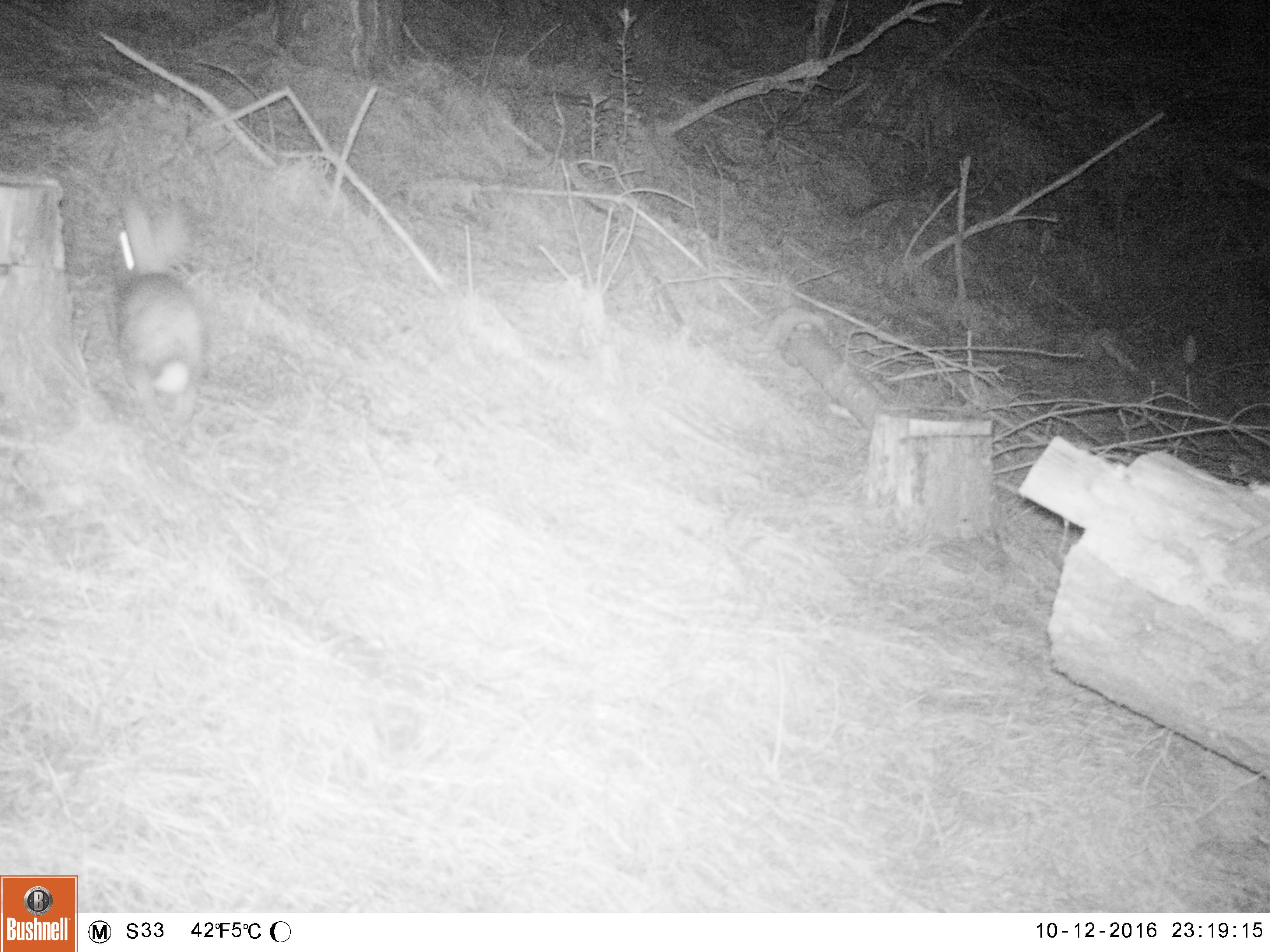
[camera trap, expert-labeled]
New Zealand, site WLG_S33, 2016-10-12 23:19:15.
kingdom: Animalia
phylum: Chordata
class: Mammalia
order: Lagomorpha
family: Leporidae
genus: Oryctolagus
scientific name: Oryctolagus cuniculus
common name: european rabbit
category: rabbit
Rabbit (european rabbit) (Oryctolagus cuniculus).